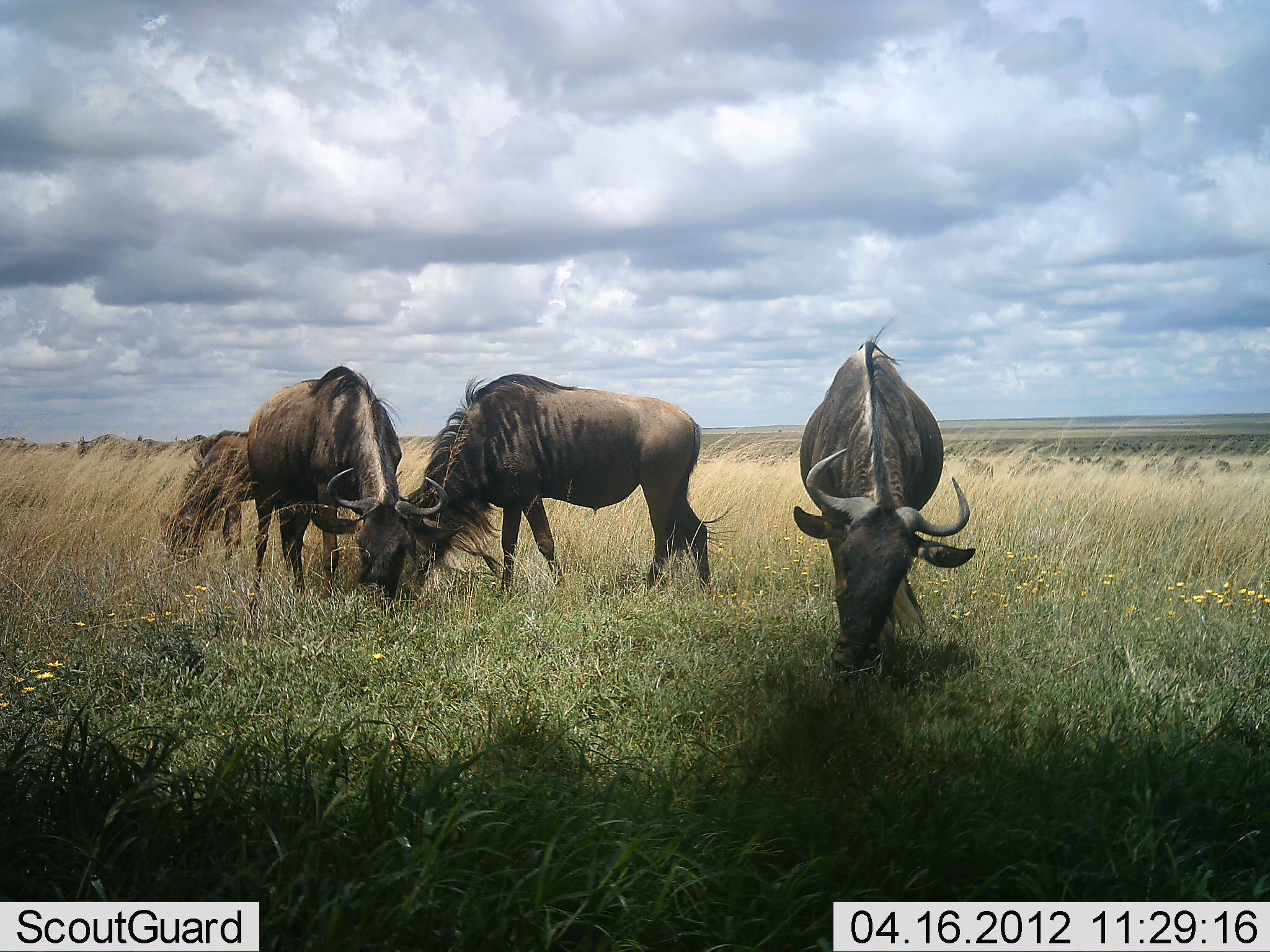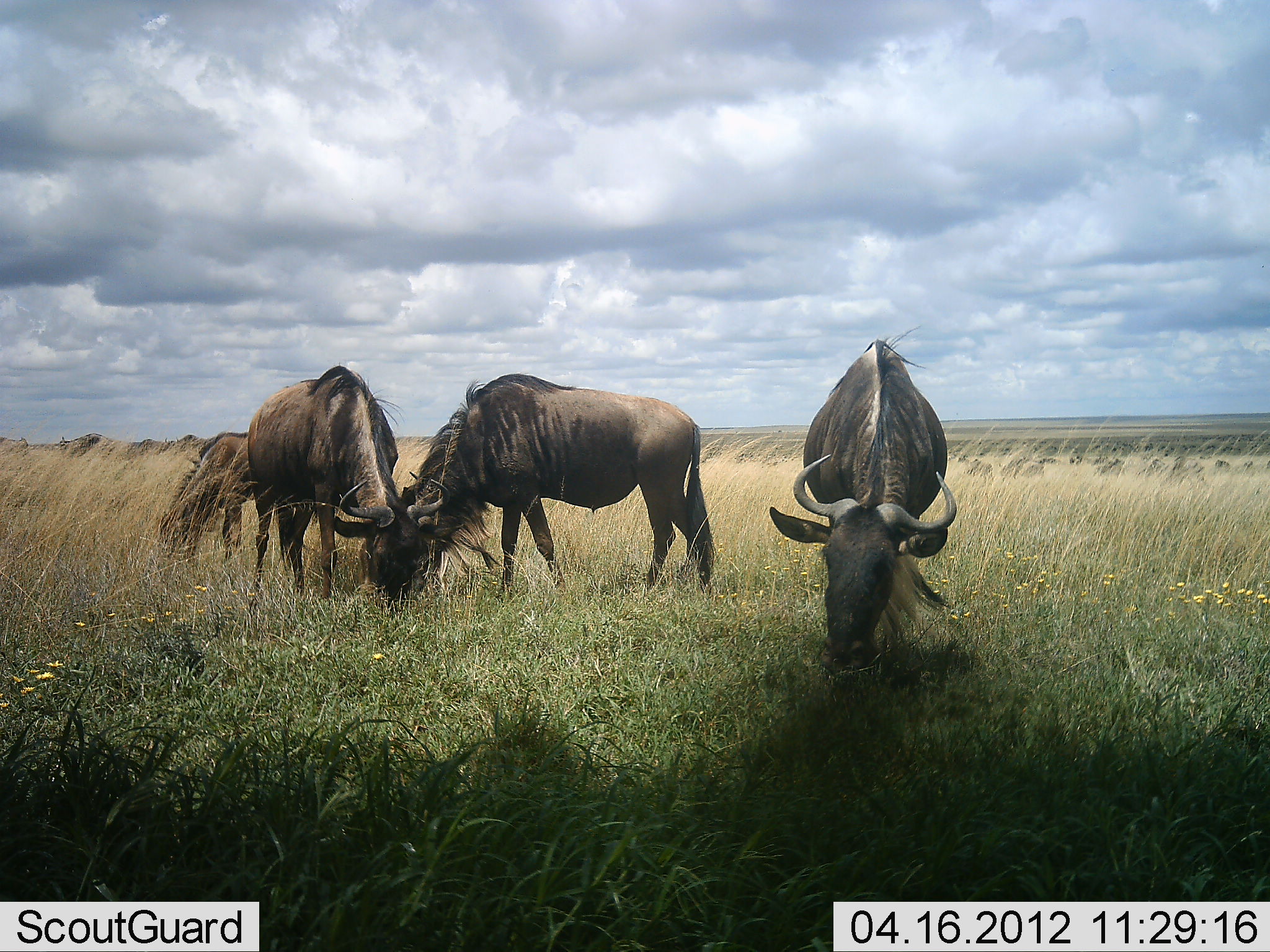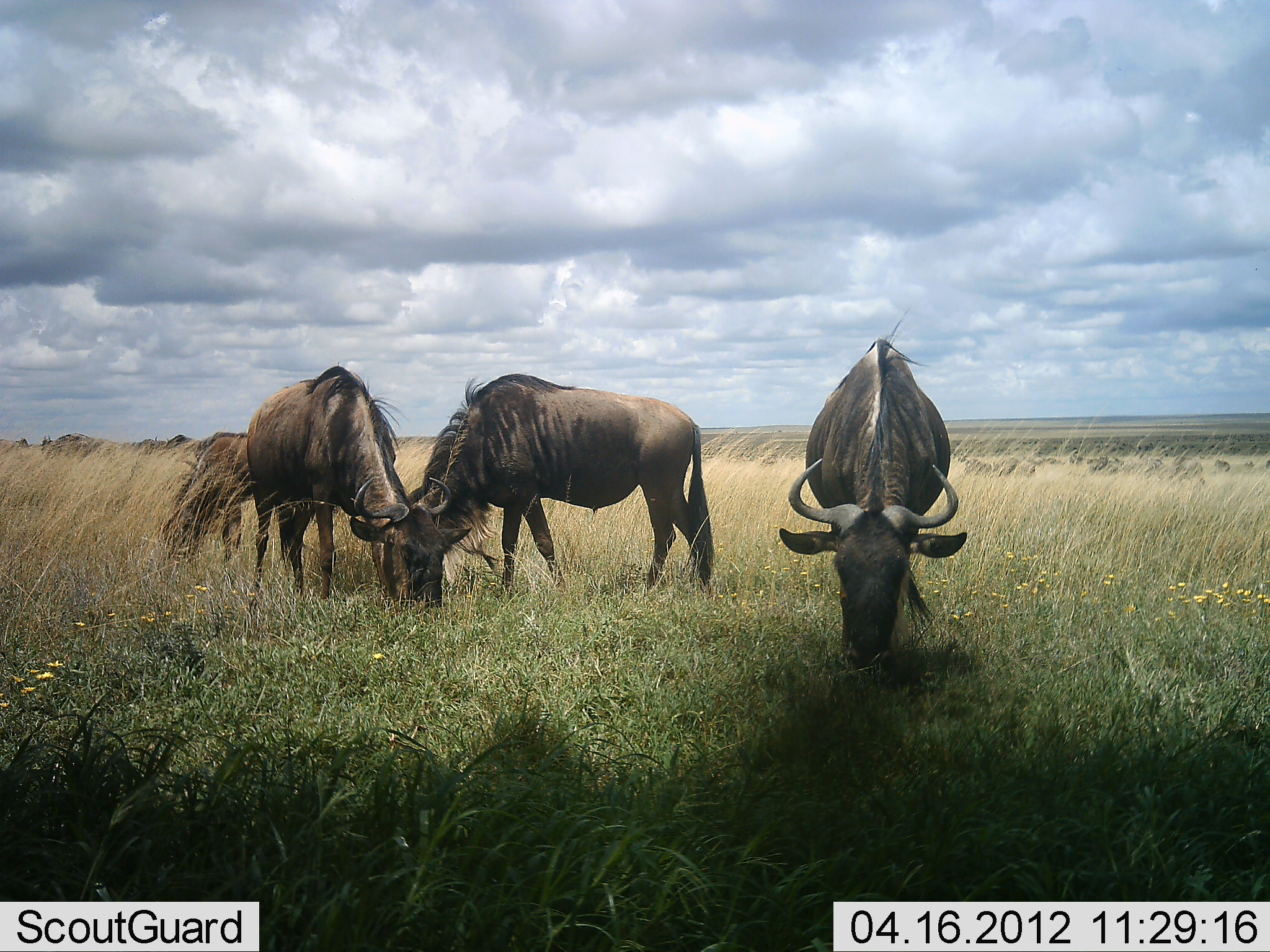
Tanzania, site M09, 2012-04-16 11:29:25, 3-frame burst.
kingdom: Animalia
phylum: Chordata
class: Mammalia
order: Artiodactyla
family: Bovidae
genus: Connochaetes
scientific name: Connochaetes taurinus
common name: blue wildebeest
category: wildebeest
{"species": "wildebeest (blue wildebeest) (Connochaetes taurinus)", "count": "4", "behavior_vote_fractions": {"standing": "20%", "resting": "8%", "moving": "12%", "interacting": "4%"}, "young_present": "20%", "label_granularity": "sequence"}